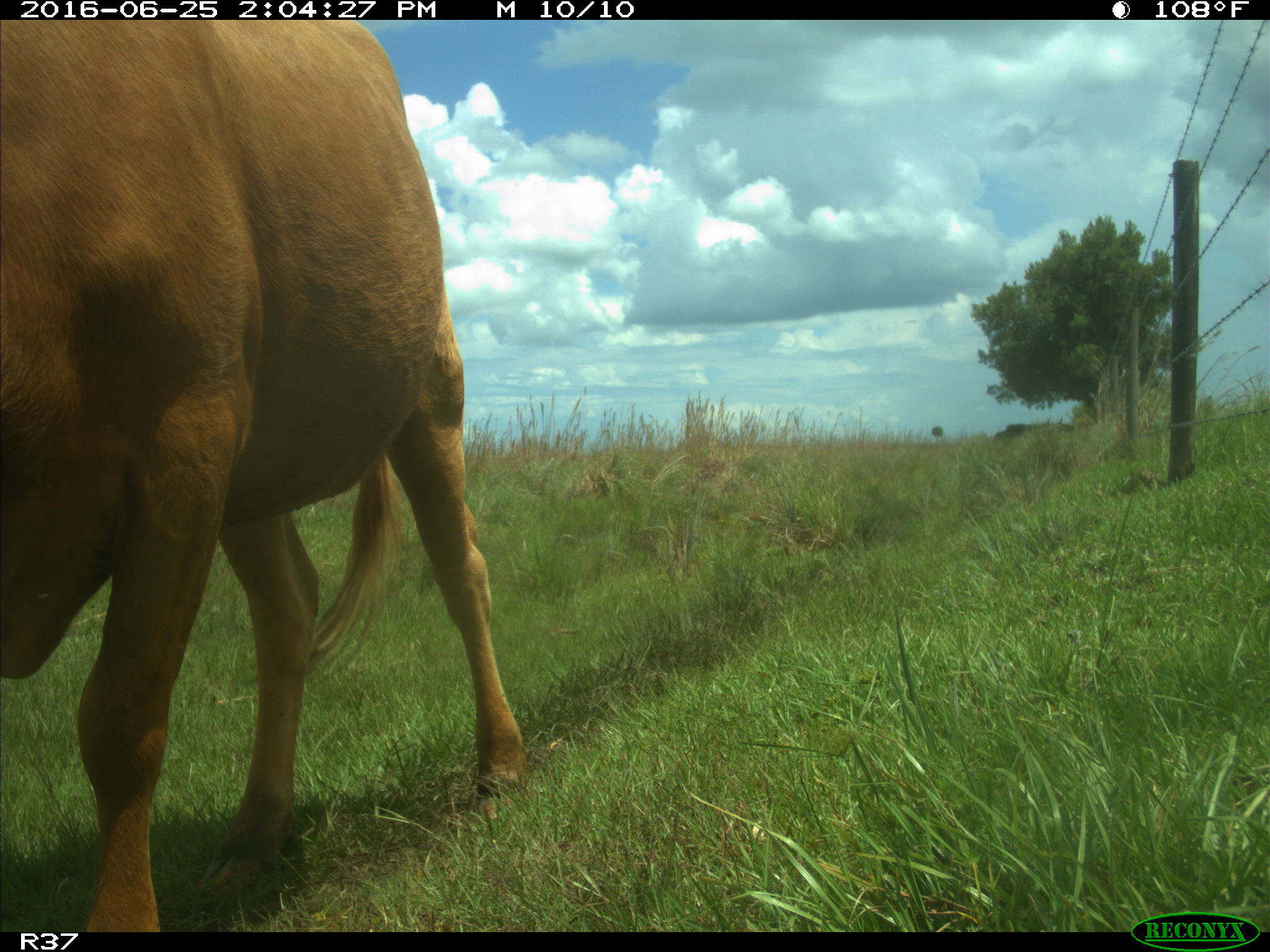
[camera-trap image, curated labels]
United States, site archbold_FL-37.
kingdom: Animalia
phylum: Chordata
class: Mammalia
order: Artiodactyla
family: Bovidae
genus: Bos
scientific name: Bos taurus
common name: domestic cow